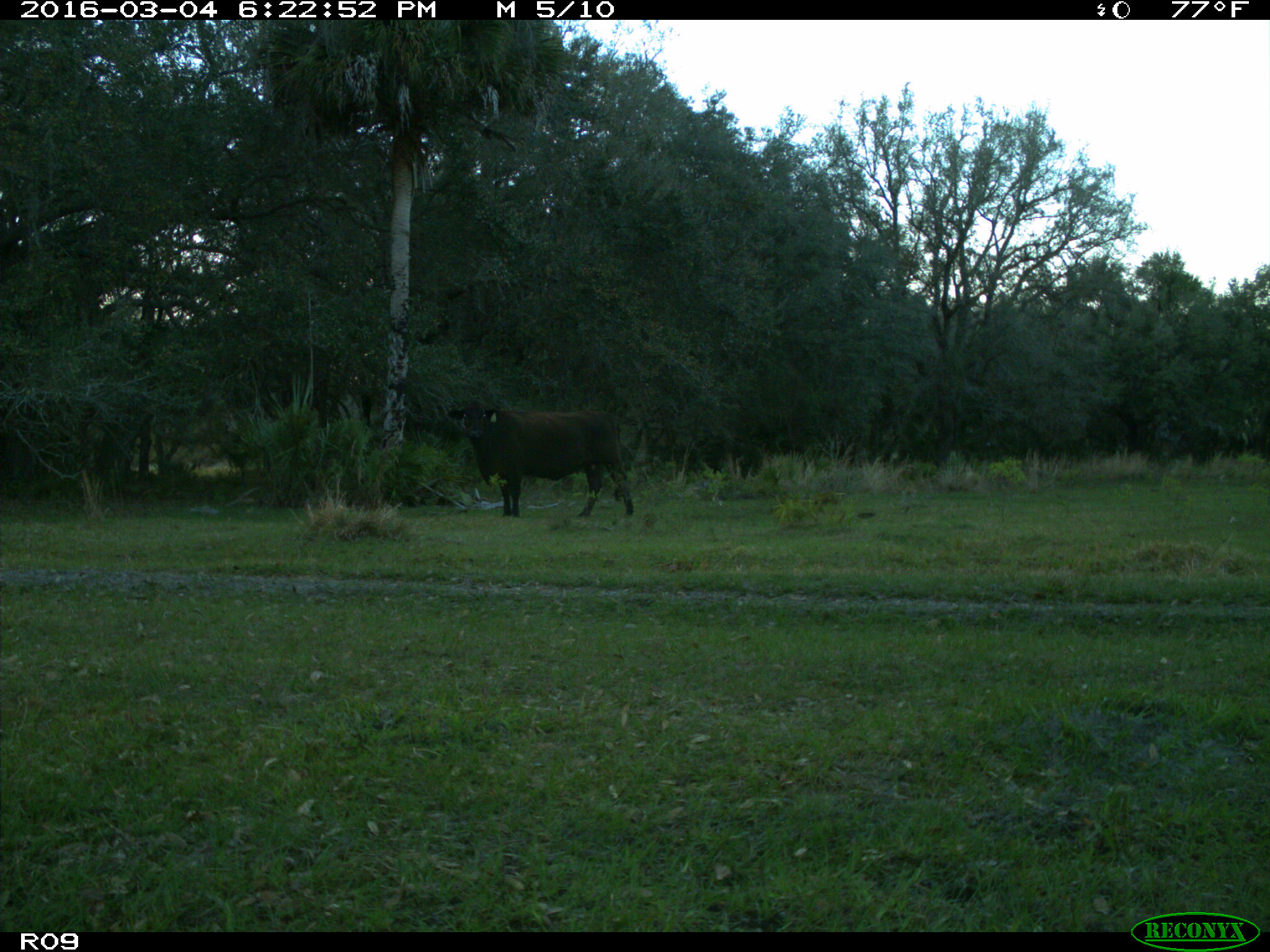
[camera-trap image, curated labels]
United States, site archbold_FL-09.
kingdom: Animalia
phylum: Chordata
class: Mammalia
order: Artiodactyla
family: Bovidae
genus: Bos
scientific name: Bos taurus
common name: domestic cow